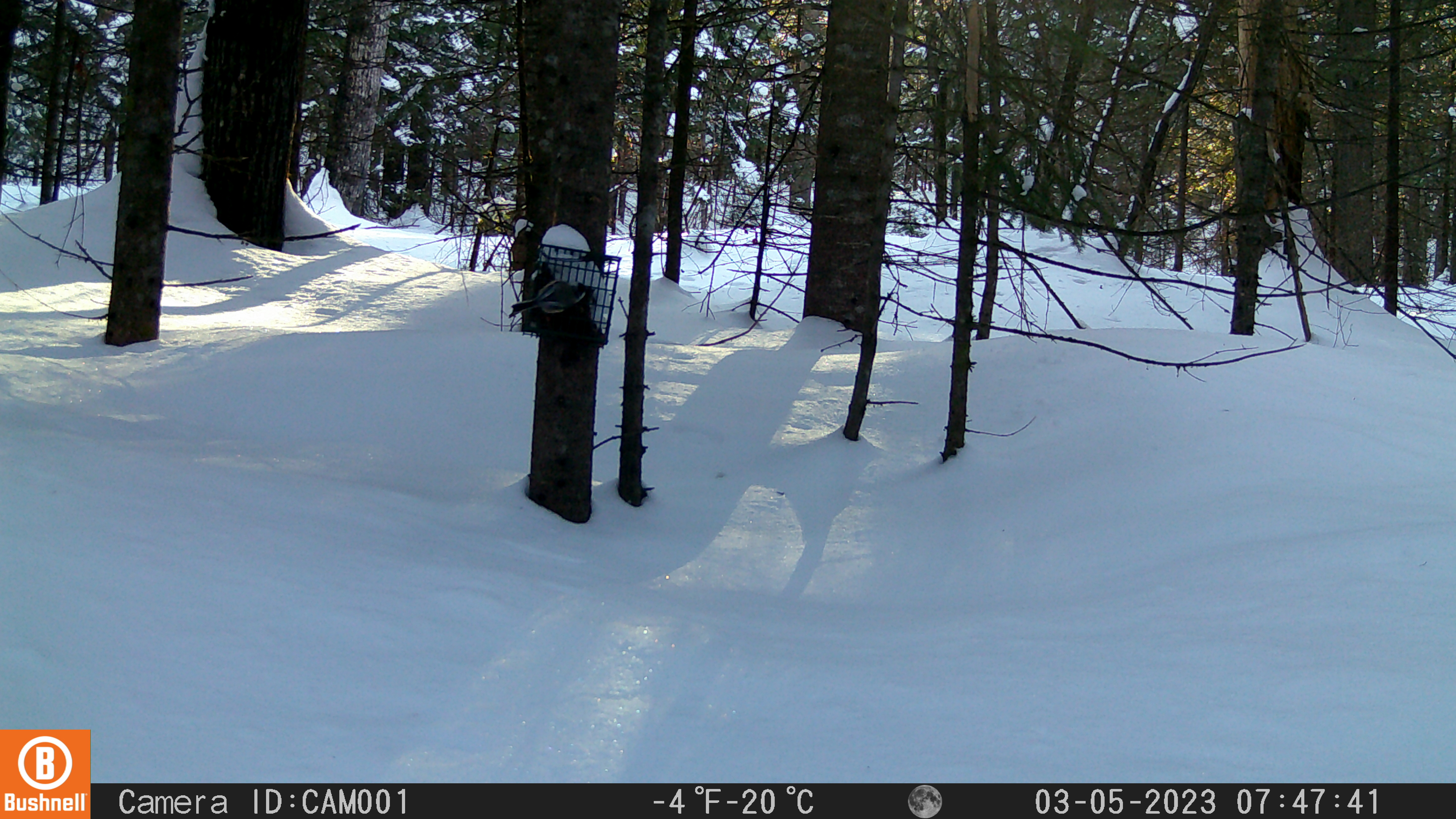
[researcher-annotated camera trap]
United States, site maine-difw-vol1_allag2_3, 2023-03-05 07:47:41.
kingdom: Animalia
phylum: Chordata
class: Aves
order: Passeriformes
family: Paridae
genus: Poecile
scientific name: Poecile atricapillus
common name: black-capped chickadee